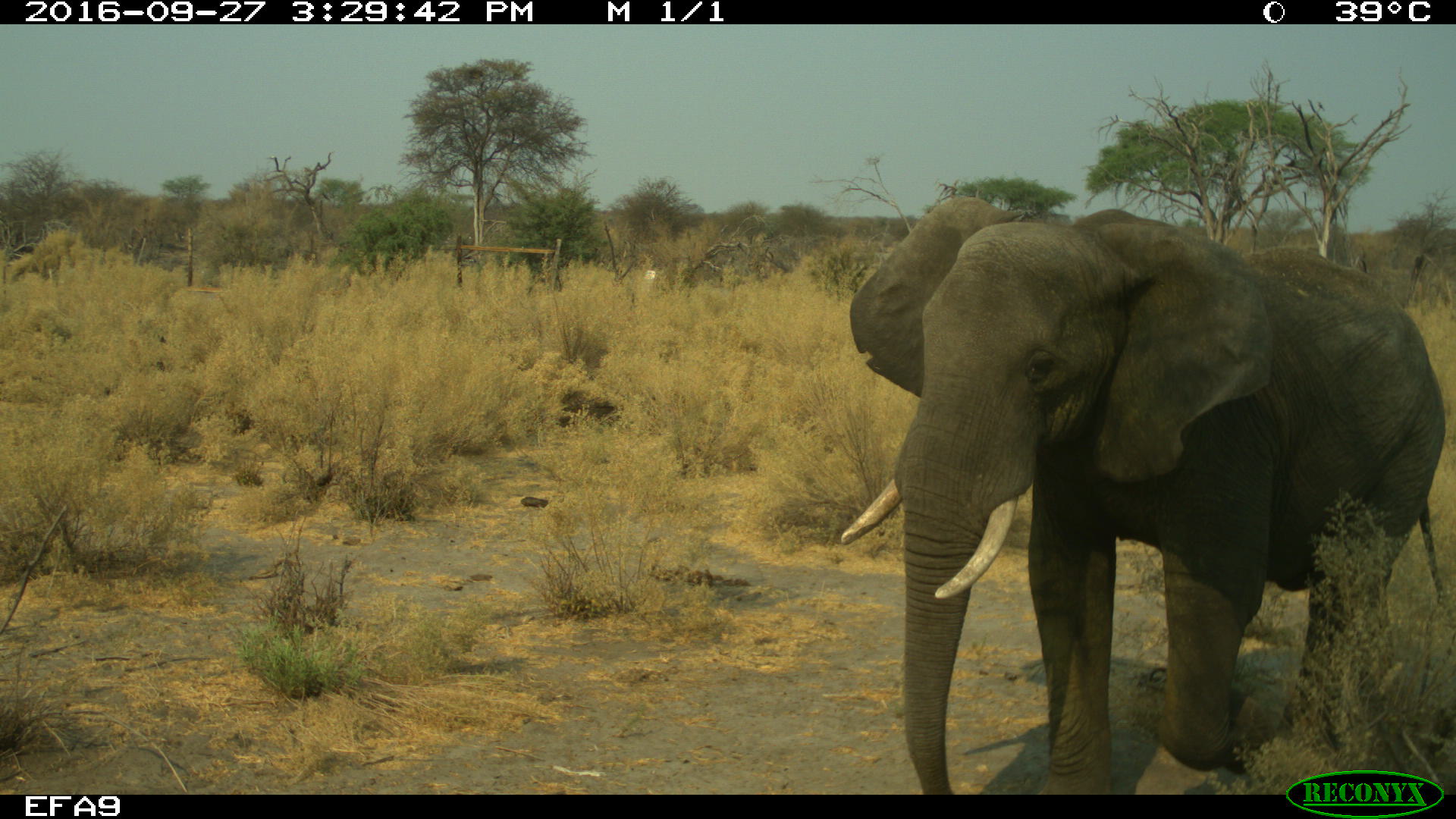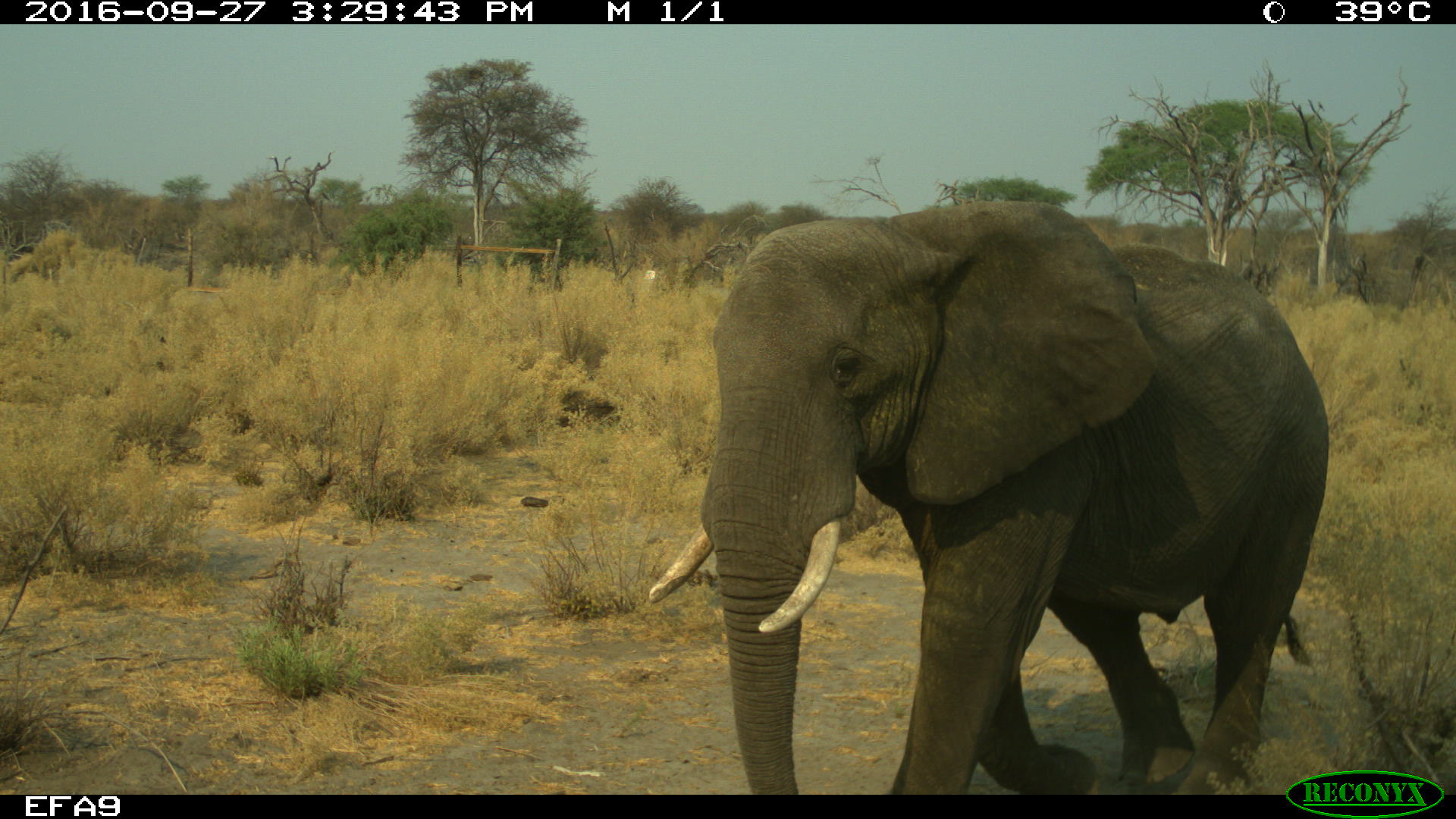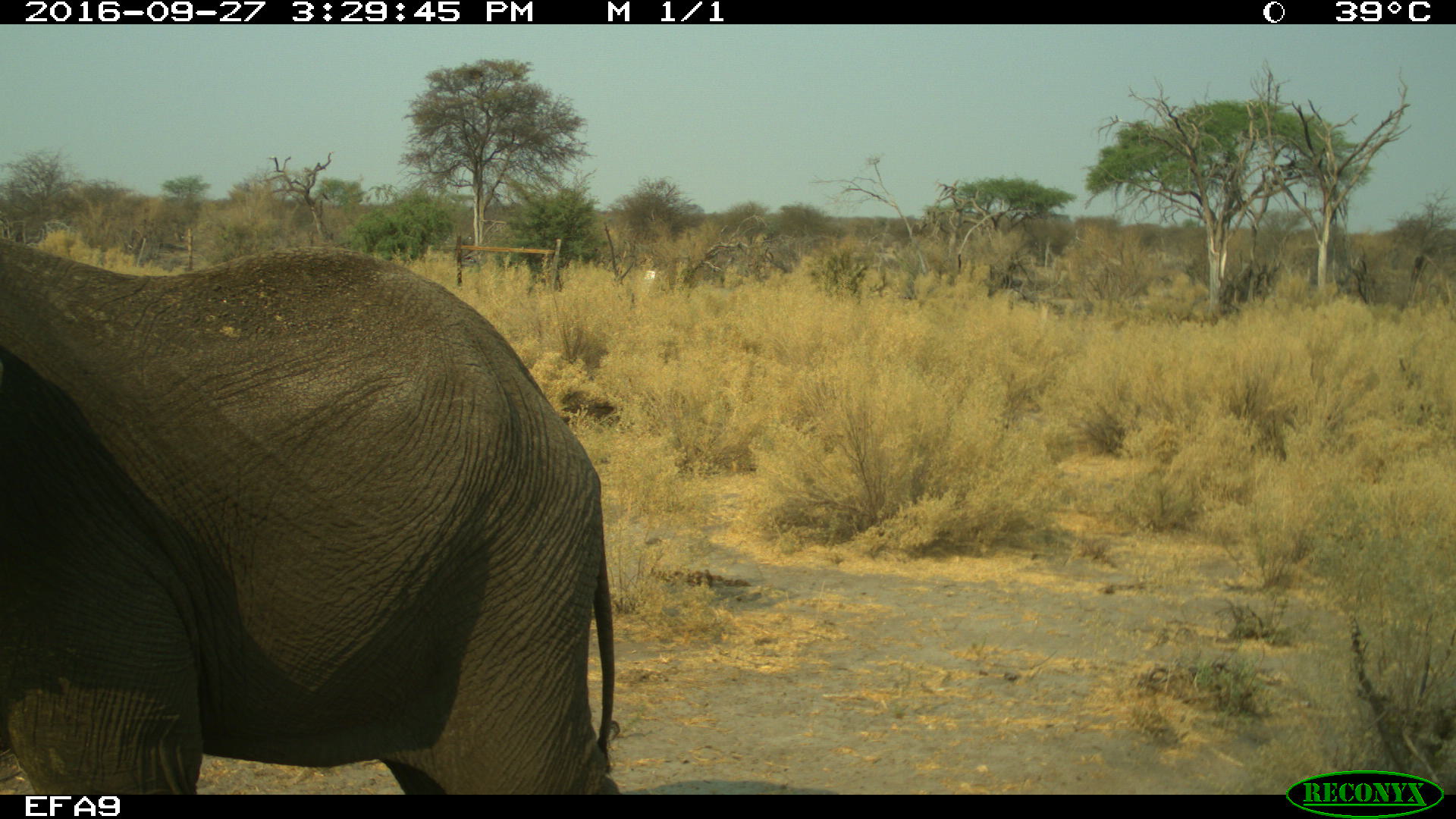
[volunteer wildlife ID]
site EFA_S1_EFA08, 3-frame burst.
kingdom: Animalia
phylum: Chordata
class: Mammalia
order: Proboscidea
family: Elephantidae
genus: Loxodonta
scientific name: Loxodonta africana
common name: african bush elephant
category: elephant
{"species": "elephant (african bush elephant) (Loxodonta africana)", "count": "1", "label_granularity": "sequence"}